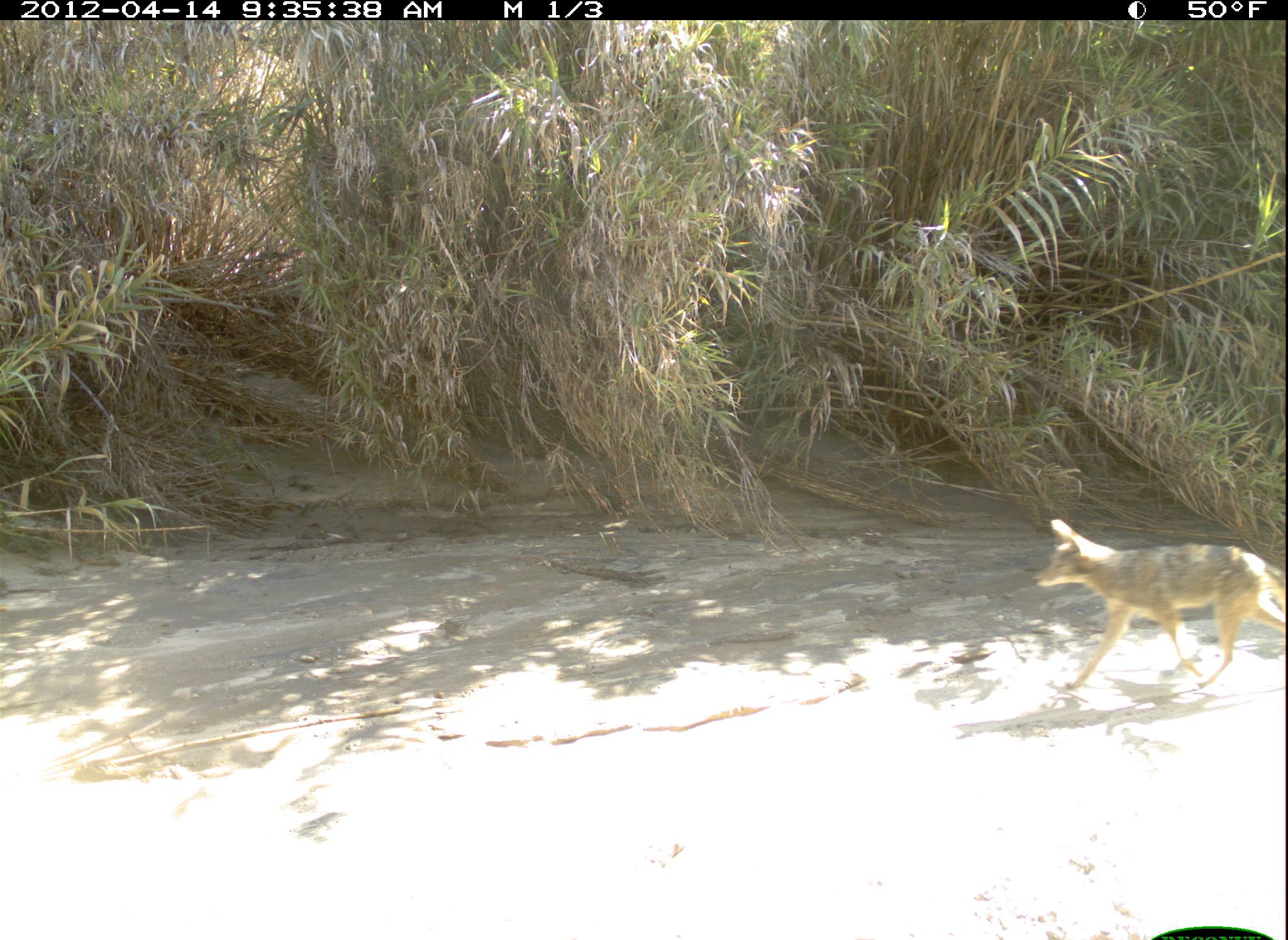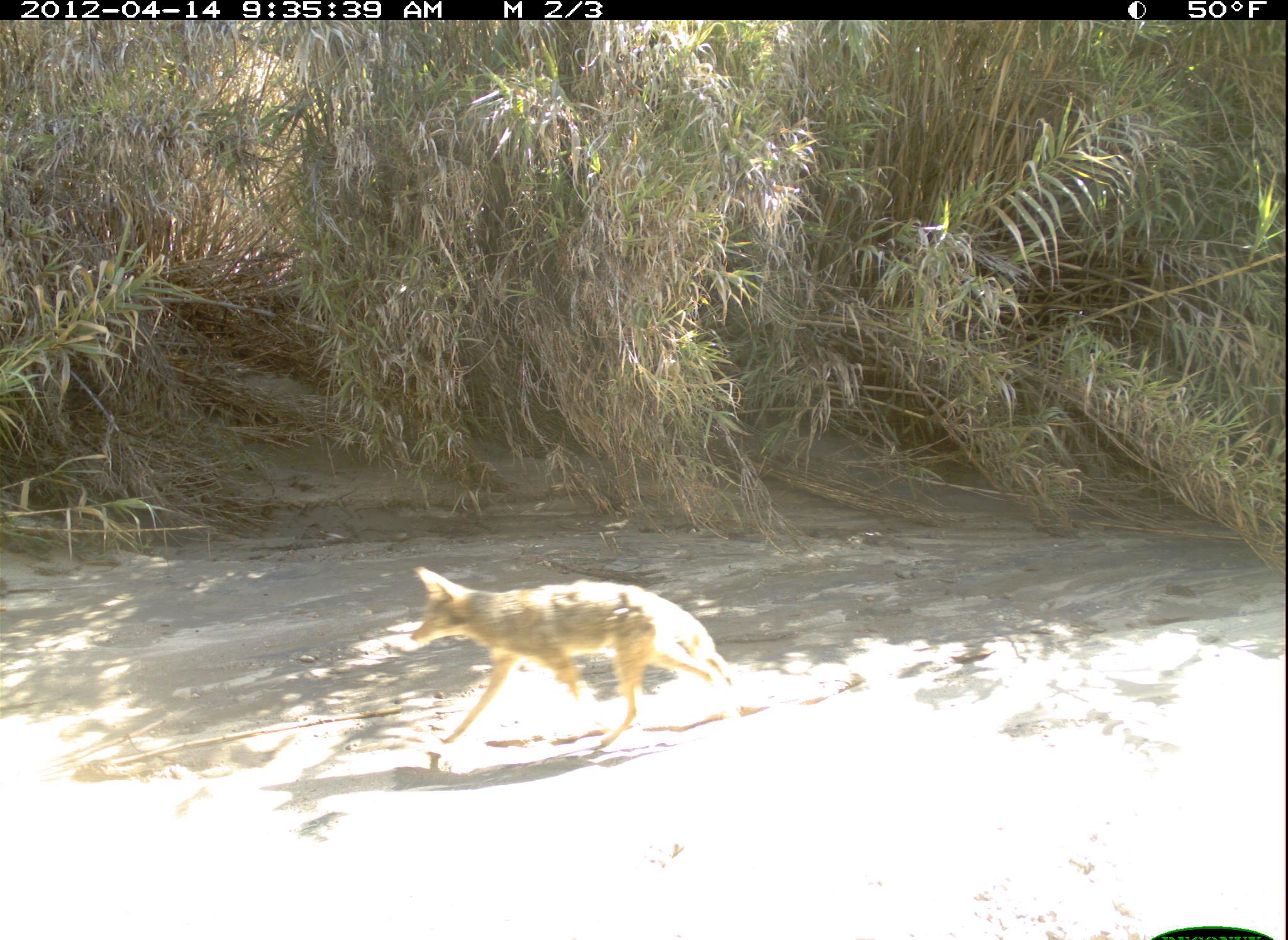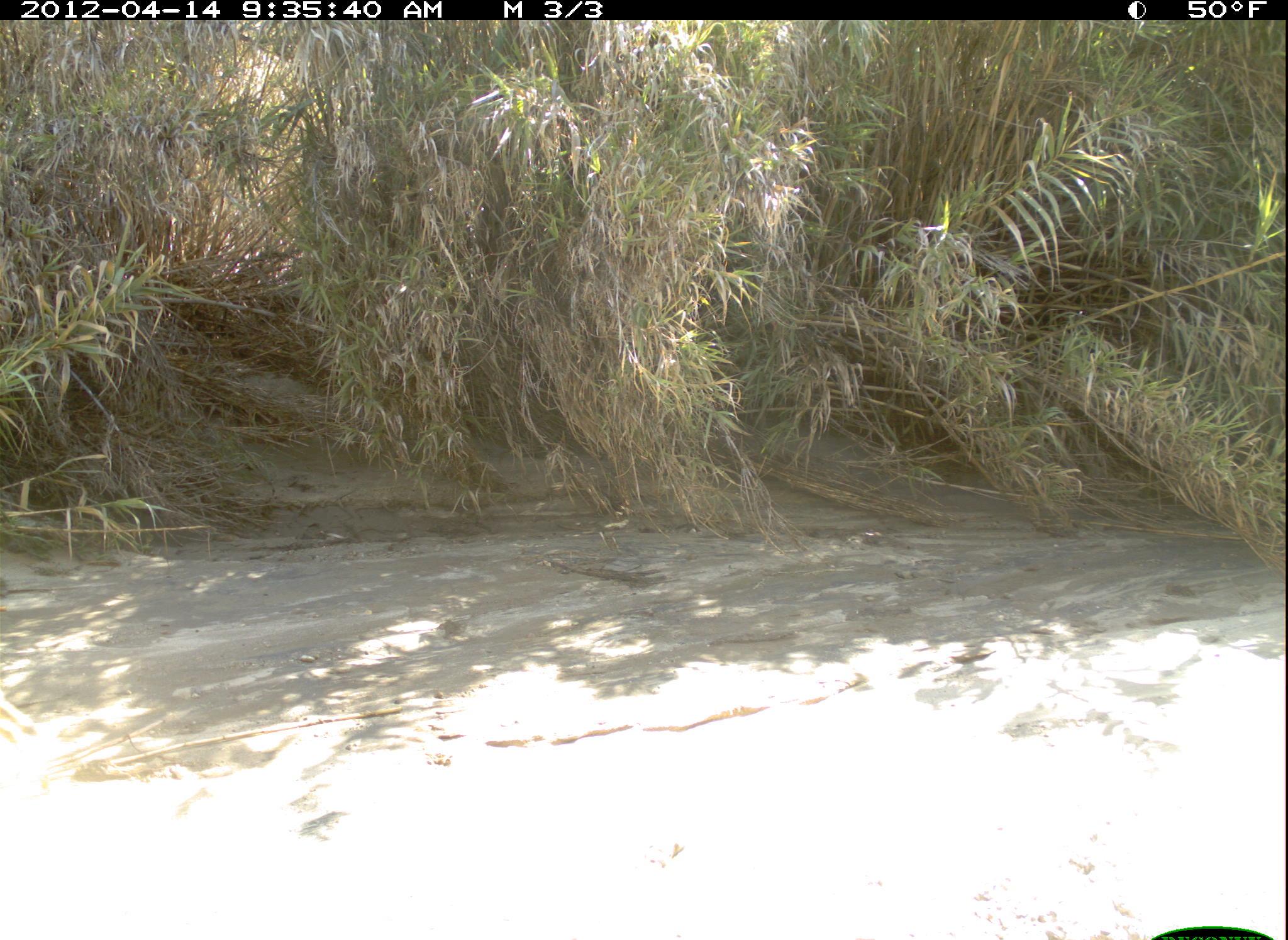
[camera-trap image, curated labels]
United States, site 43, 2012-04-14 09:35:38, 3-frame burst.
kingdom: Animalia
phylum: Chordata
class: Mammalia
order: Carnivora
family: Canidae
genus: Canis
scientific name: Canis latrans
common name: coyote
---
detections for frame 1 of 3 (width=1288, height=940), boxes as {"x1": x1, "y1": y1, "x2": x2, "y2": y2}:
coyote: {"x1": 1027, "y1": 512, "x2": 1286, "y2": 705}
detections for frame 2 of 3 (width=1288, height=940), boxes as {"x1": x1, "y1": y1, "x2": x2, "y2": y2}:
coyote: {"x1": 401, "y1": 559, "x2": 749, "y2": 759}